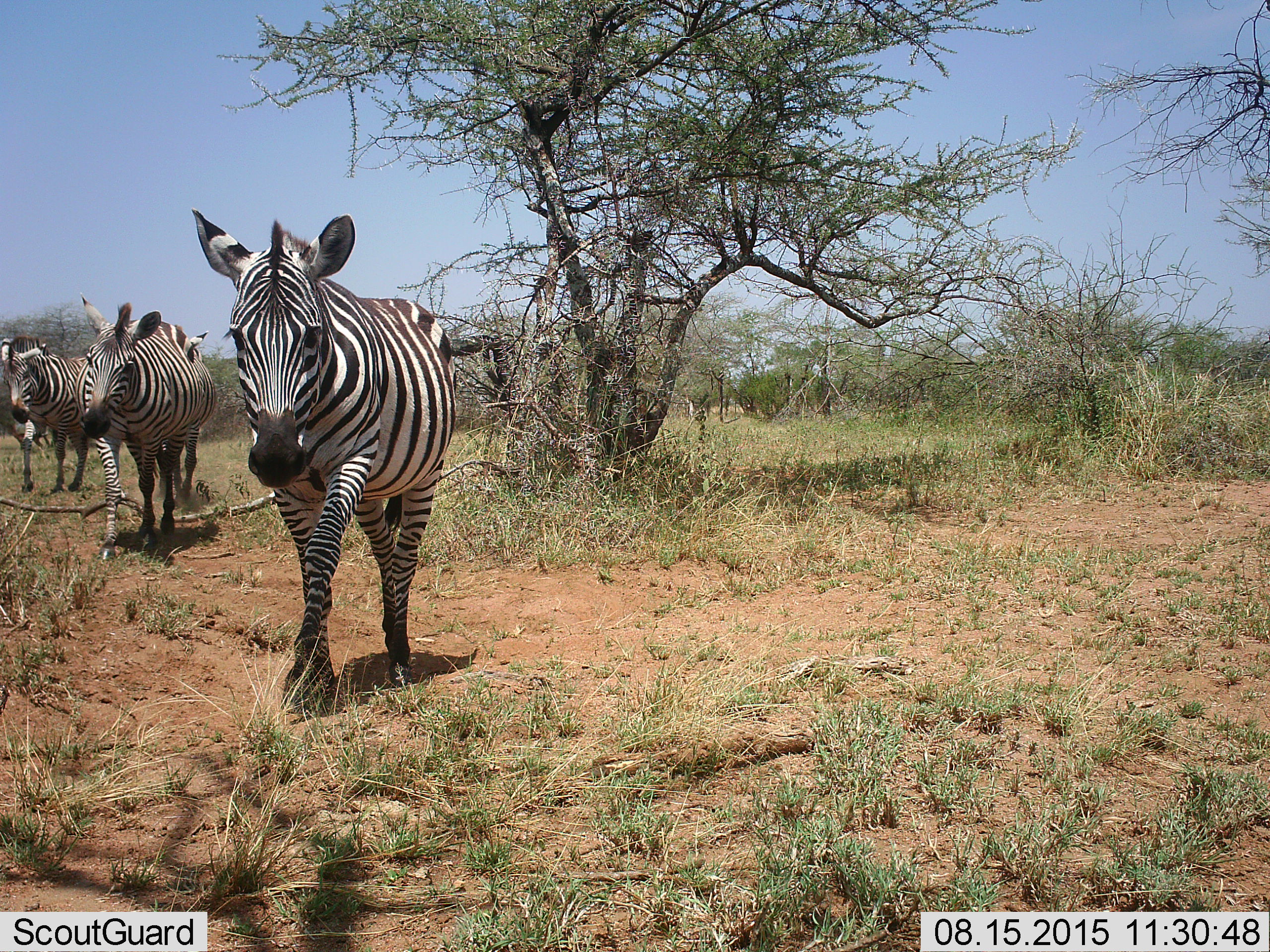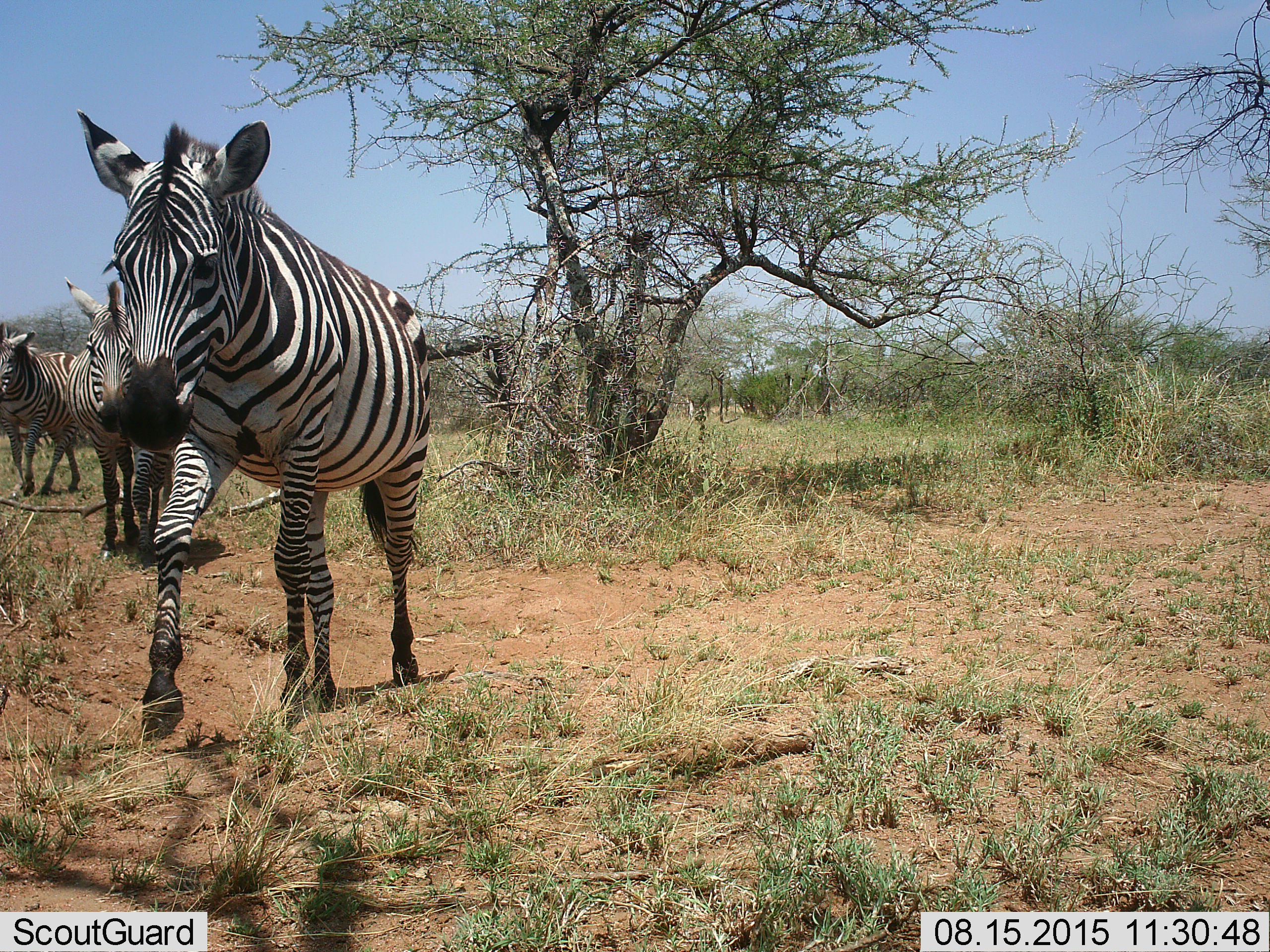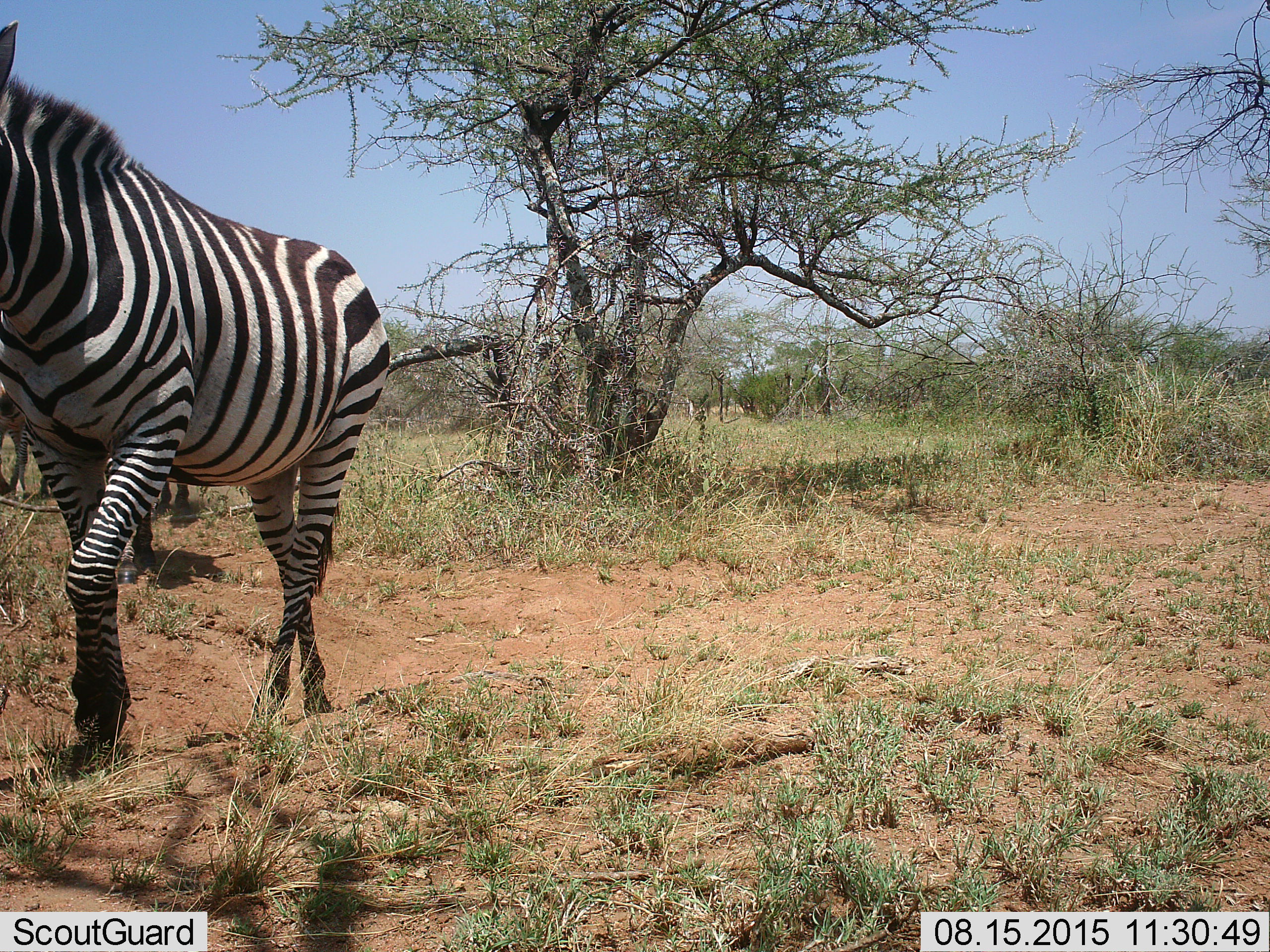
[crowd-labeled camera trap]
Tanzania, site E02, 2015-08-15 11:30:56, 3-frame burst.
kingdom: Animalia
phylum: Chordata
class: Mammalia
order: Perissodactyla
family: Equidae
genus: Equus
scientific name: Equus quagga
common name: plains zebra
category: zebra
Zebra (plains zebra) (Equus quagga), count 5. Behavior (volunteer vote fractions): standing 0%, resting 0%, moving 100%, interacting 0%. Young present (vote fraction): 0%. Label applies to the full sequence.